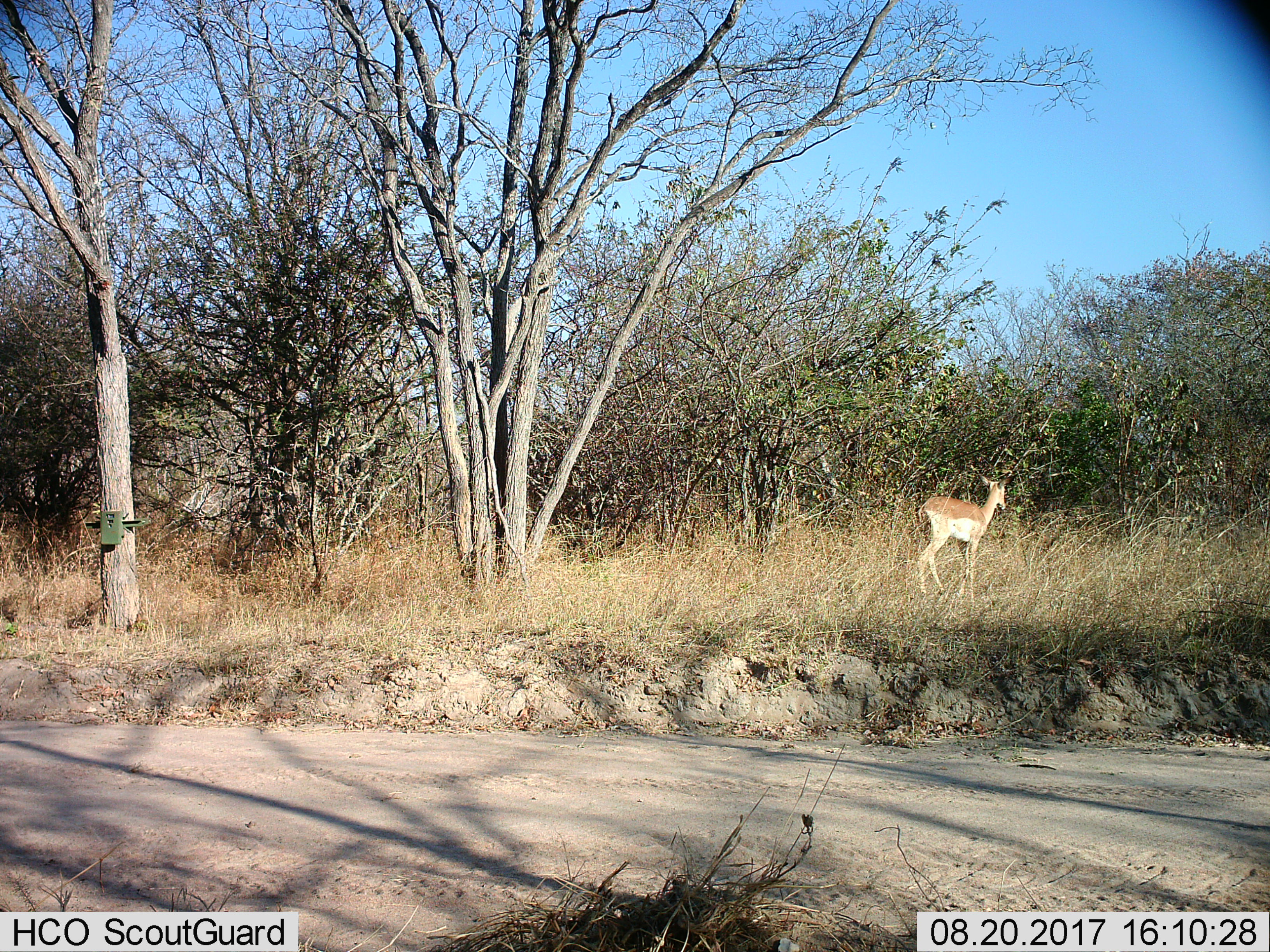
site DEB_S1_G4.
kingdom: Animalia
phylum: Chordata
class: Mammalia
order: Artiodactyla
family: Bovidae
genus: Aepyceros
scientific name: Aepyceros melampus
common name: impala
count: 1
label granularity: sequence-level